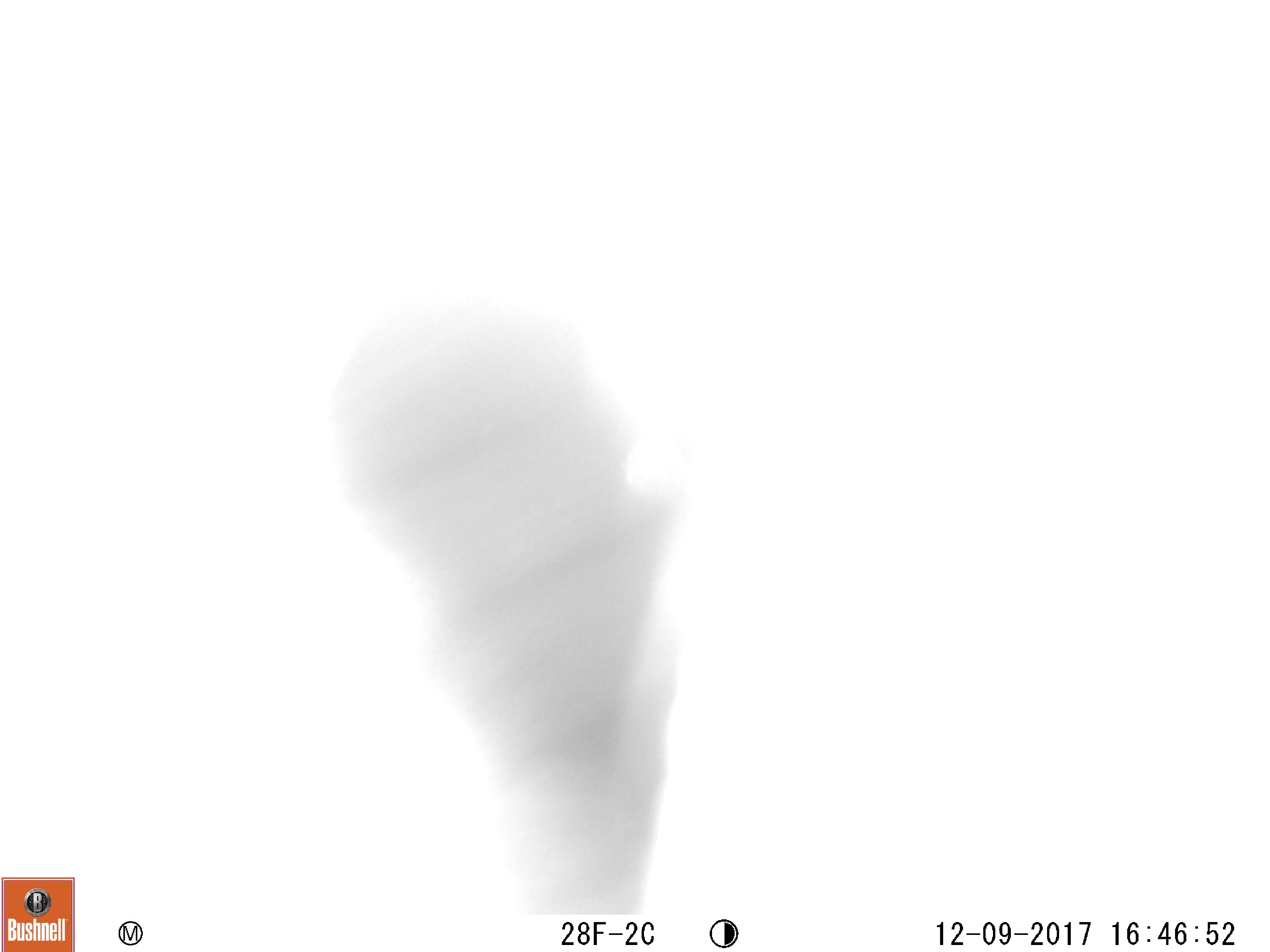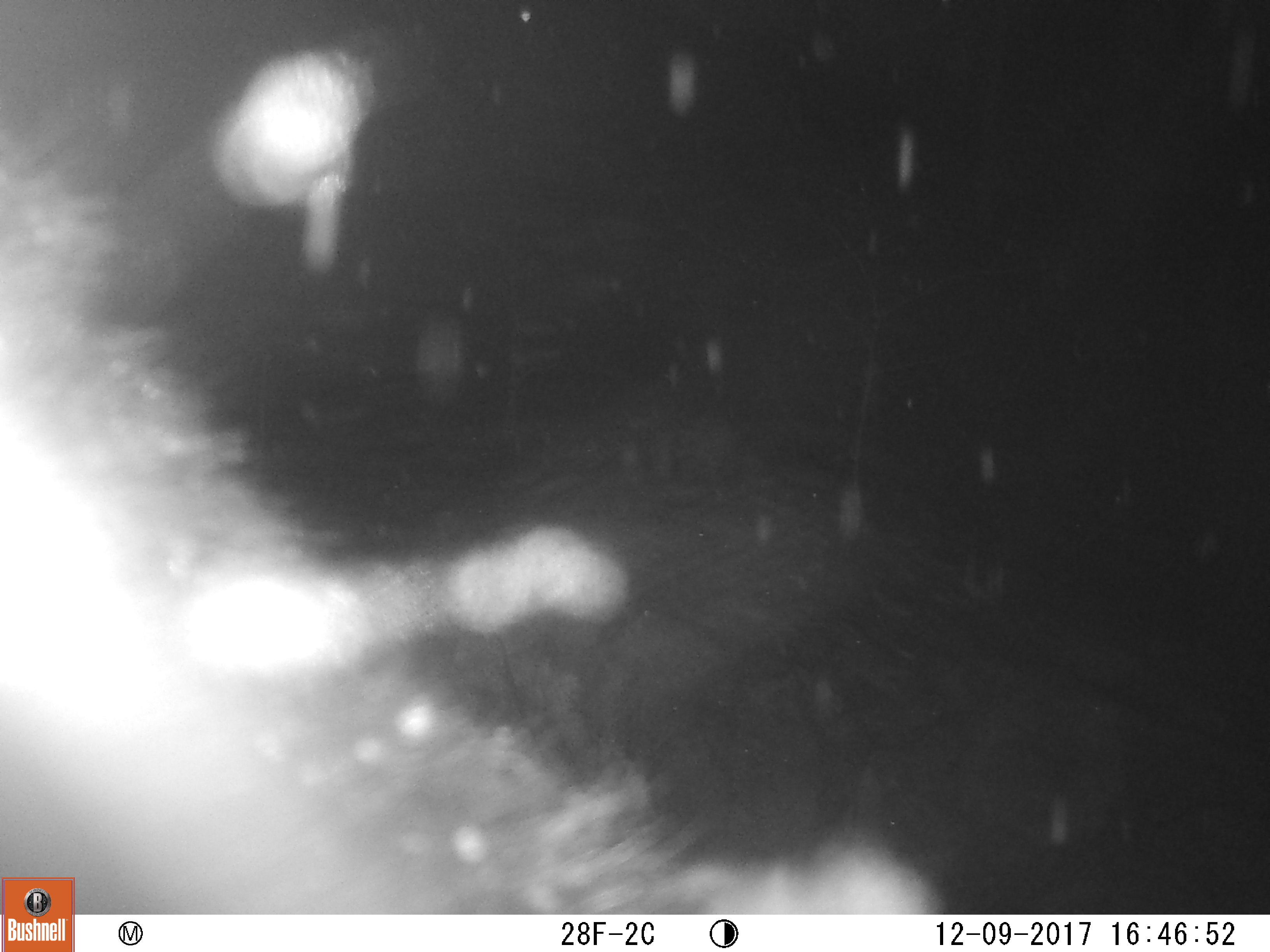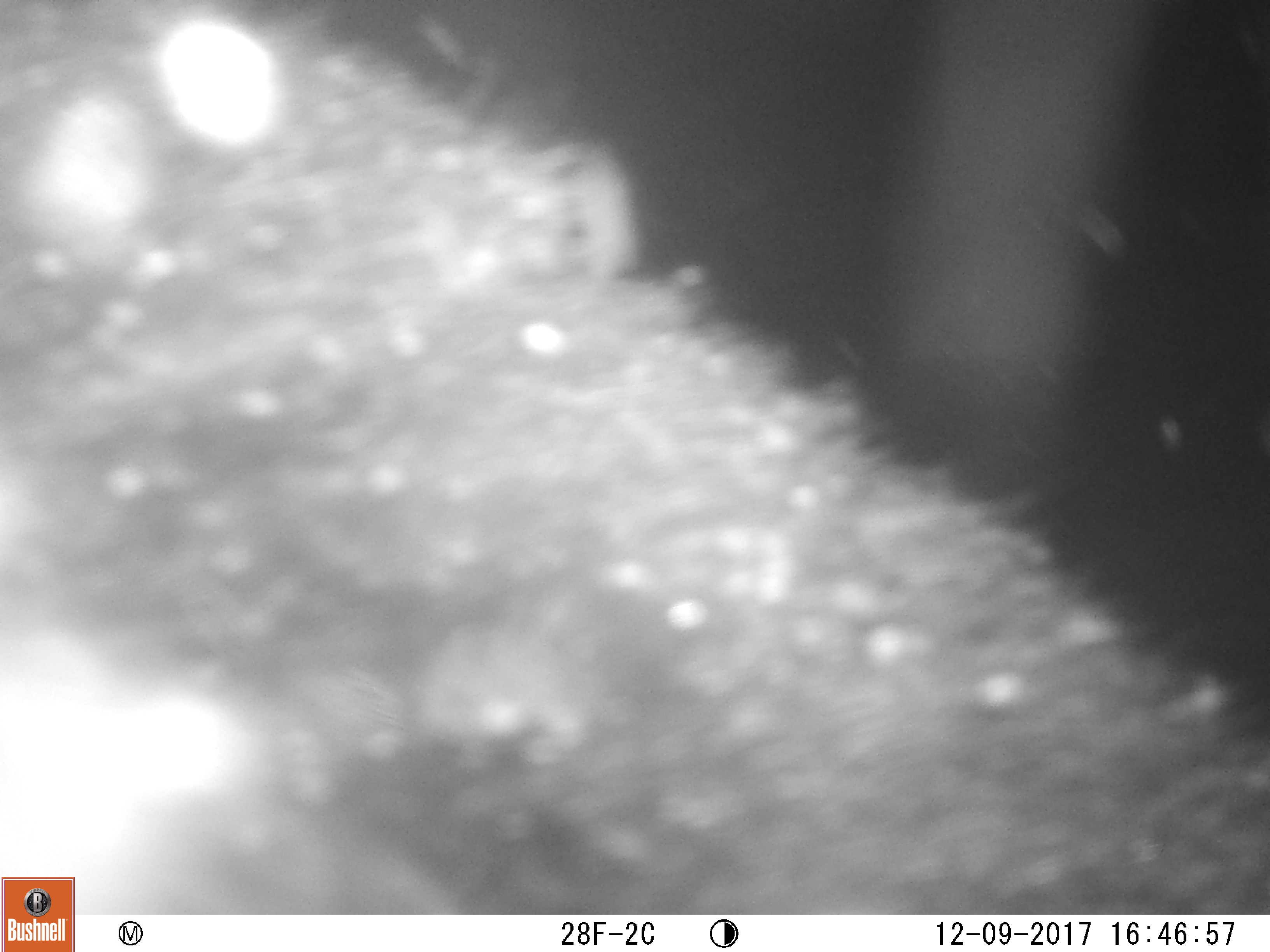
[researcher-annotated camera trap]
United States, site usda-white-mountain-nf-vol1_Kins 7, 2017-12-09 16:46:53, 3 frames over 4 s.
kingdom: Animalia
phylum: Chordata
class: Mammalia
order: Carnivora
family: Ursidae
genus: Ursus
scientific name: Ursus americanus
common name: black bear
Black bear (Ursus americanus).